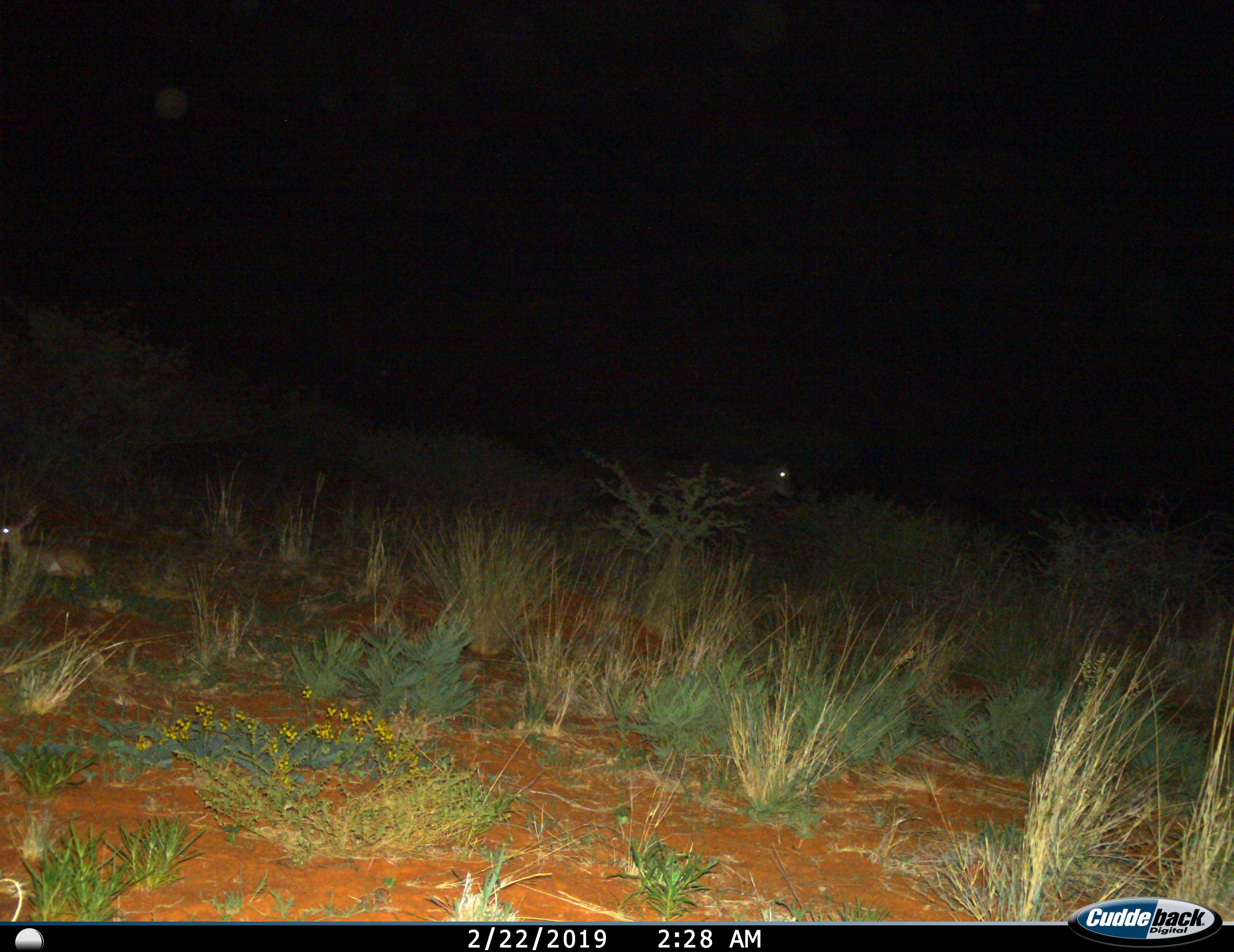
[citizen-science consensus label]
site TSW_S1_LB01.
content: unidentified animal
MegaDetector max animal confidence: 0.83